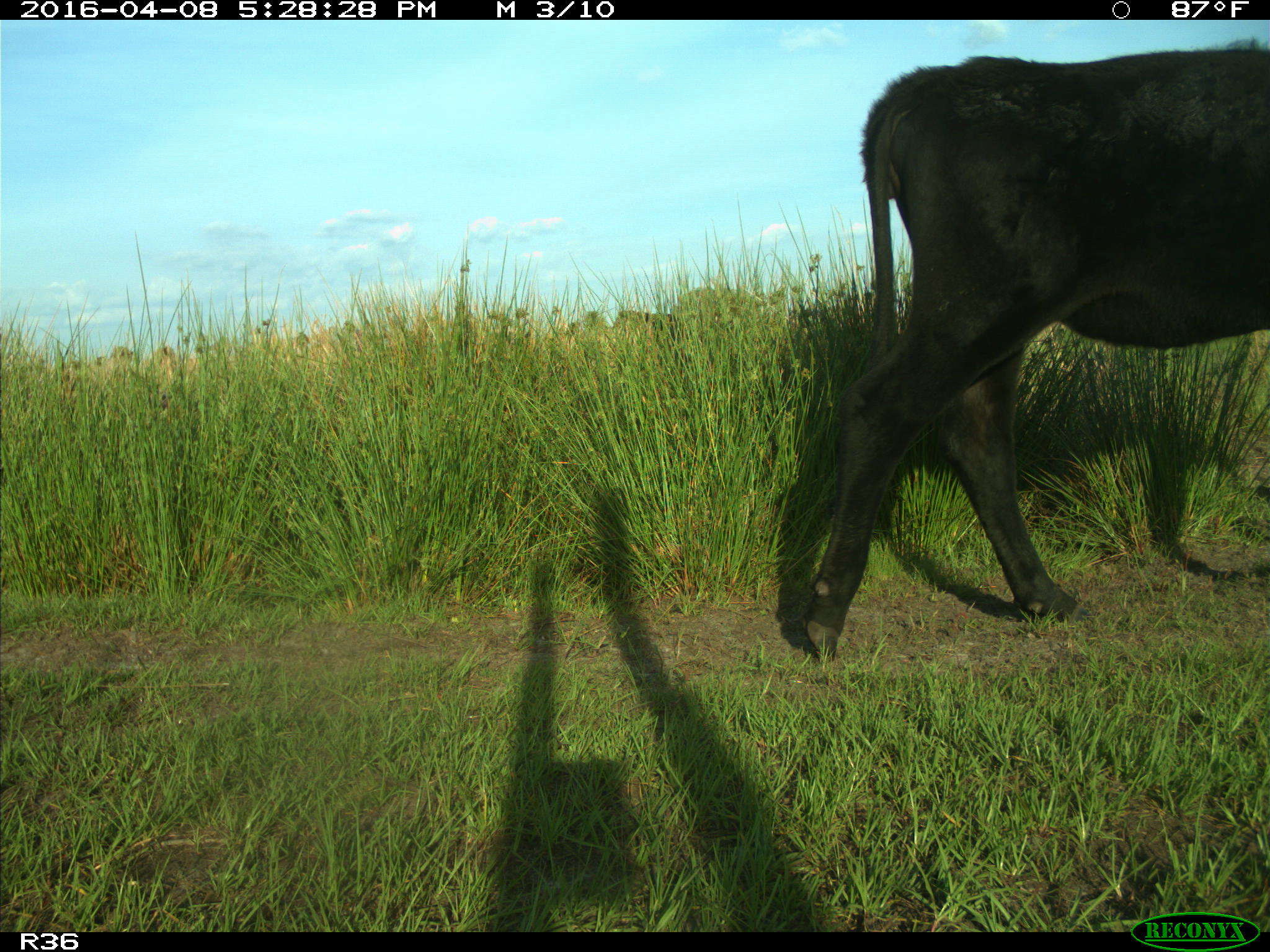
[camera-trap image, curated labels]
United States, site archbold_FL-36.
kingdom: Animalia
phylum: Chordata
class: Mammalia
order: Artiodactyla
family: Bovidae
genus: Bos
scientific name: Bos taurus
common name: domestic cow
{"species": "Bos taurus (domestic cow)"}